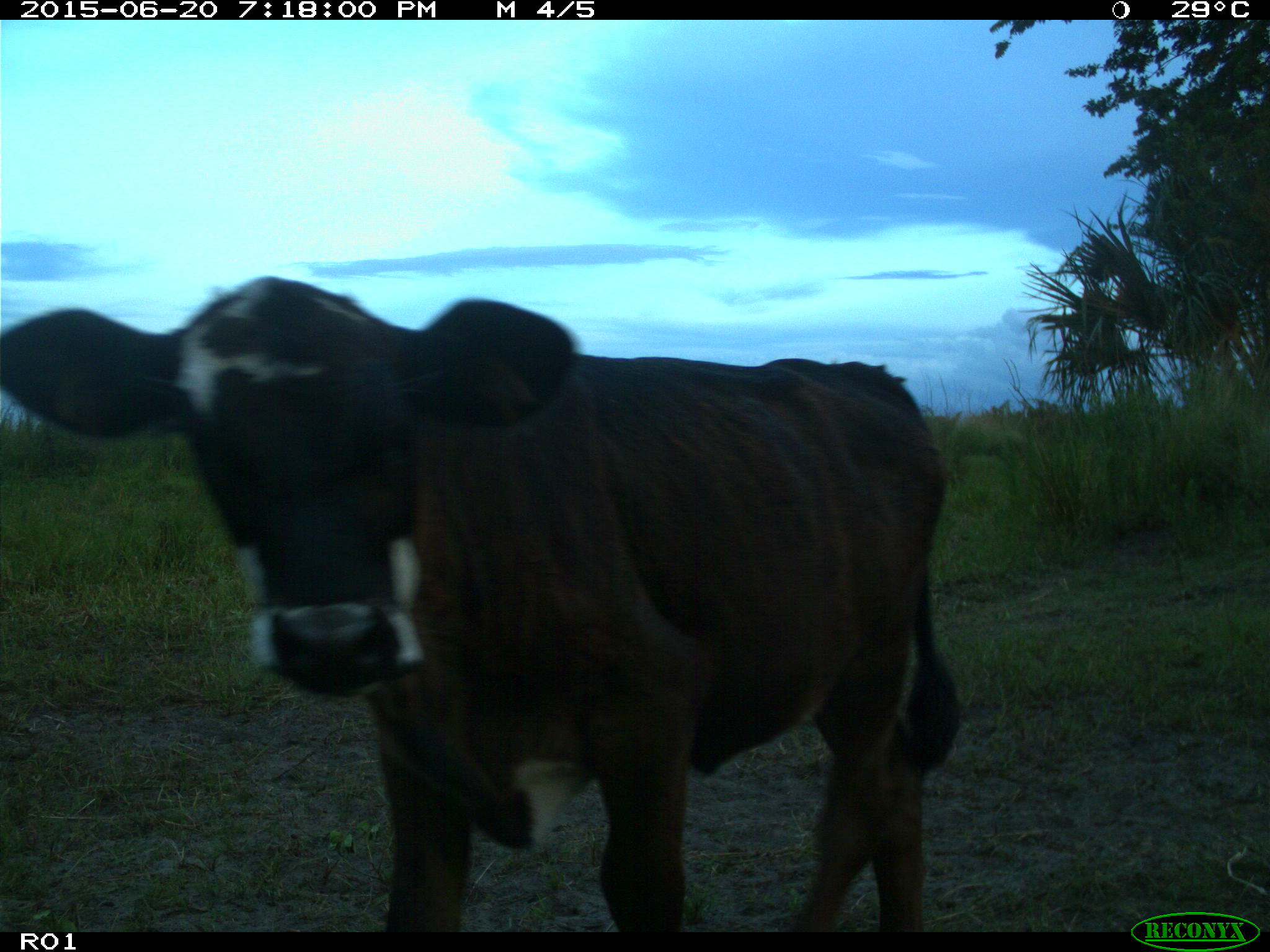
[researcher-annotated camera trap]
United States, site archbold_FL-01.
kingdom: Animalia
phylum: Chordata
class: Mammalia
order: Artiodactyla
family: Bovidae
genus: Bos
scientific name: Bos taurus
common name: domestic cow